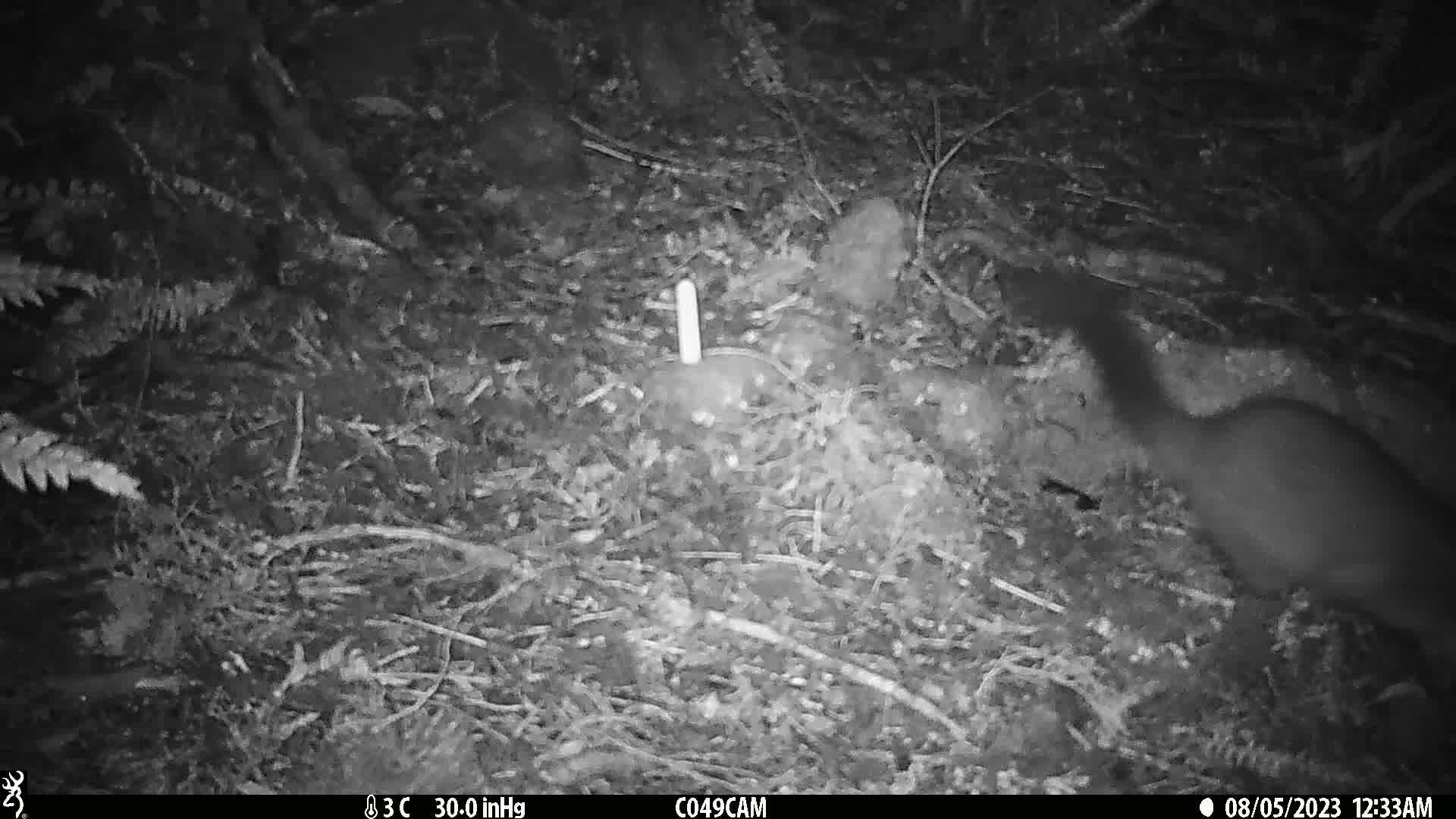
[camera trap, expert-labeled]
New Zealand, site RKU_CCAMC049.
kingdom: Animalia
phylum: Chordata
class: Mammalia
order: Diprotodontia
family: Phalangeridae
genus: Trichosurus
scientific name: Trichosurus vulpecula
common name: common brushtail possum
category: possum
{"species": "possum (common brushtail possum) (Trichosurus vulpecula)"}